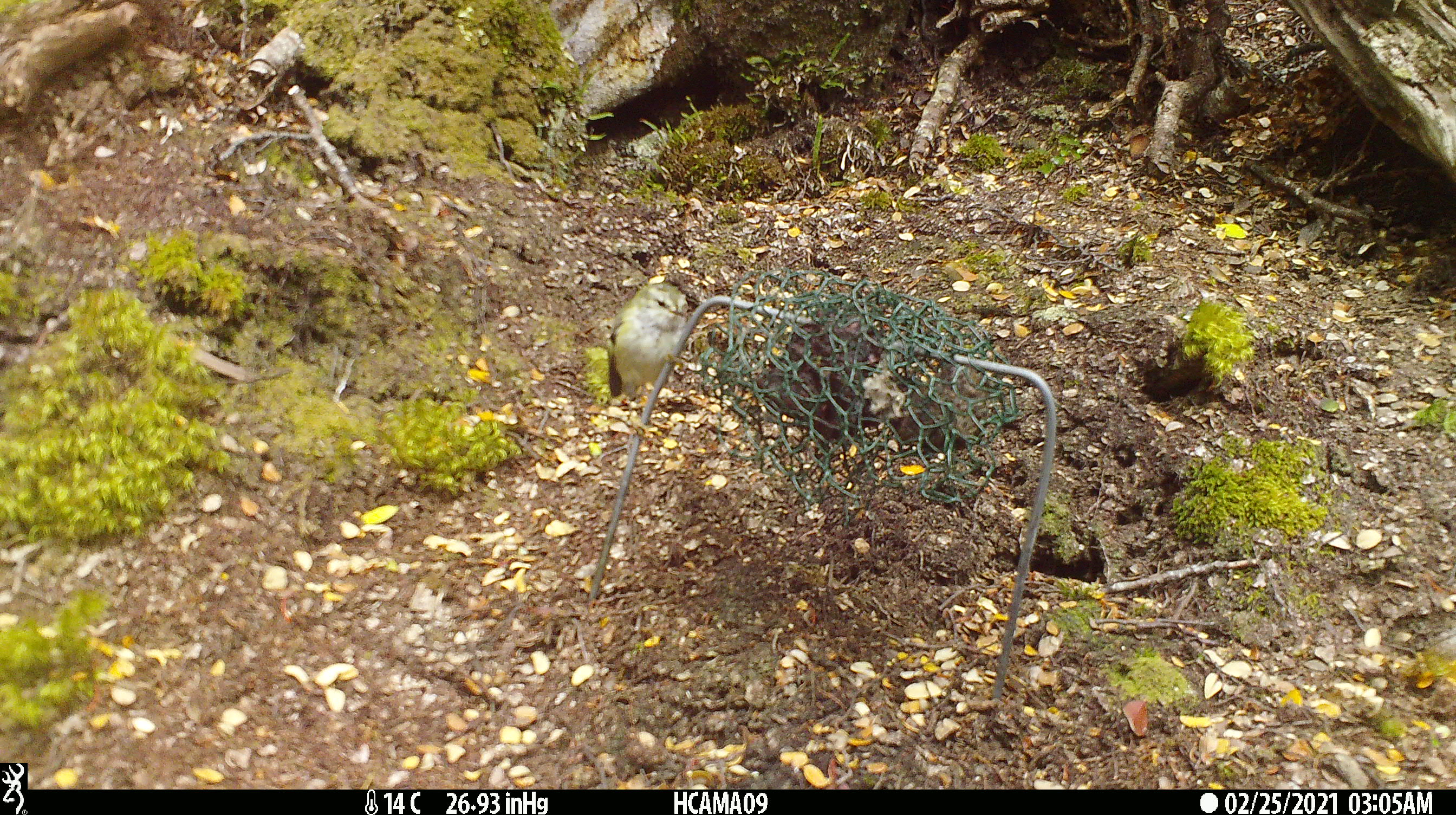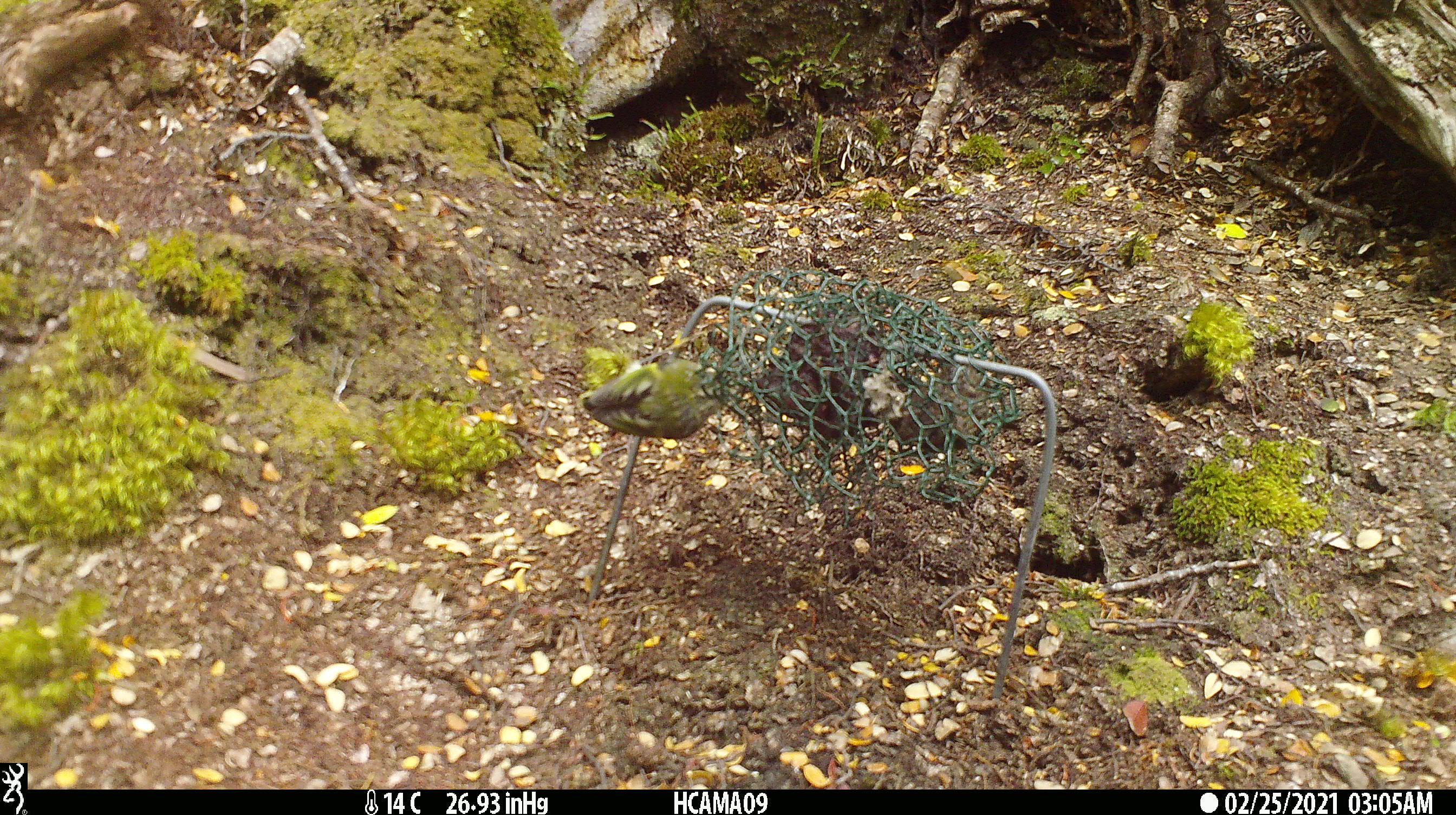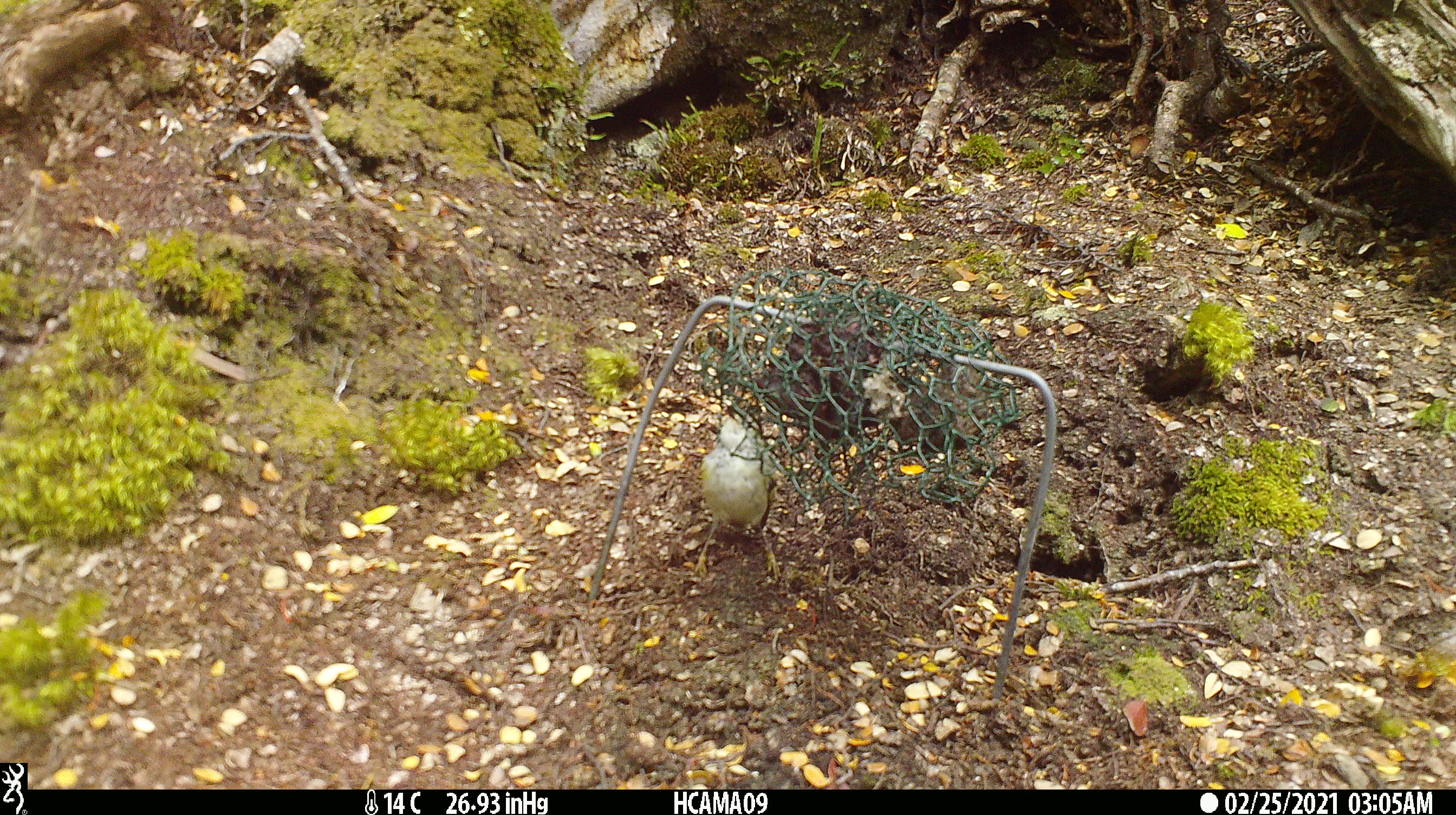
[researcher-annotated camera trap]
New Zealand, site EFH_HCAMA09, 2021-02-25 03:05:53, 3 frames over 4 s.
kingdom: Animalia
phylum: Chordata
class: Aves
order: Passeriformes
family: Acanthisittidae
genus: Acanthisitta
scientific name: Acanthisitta chloris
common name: rifleman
Rifleman (Acanthisitta chloris).